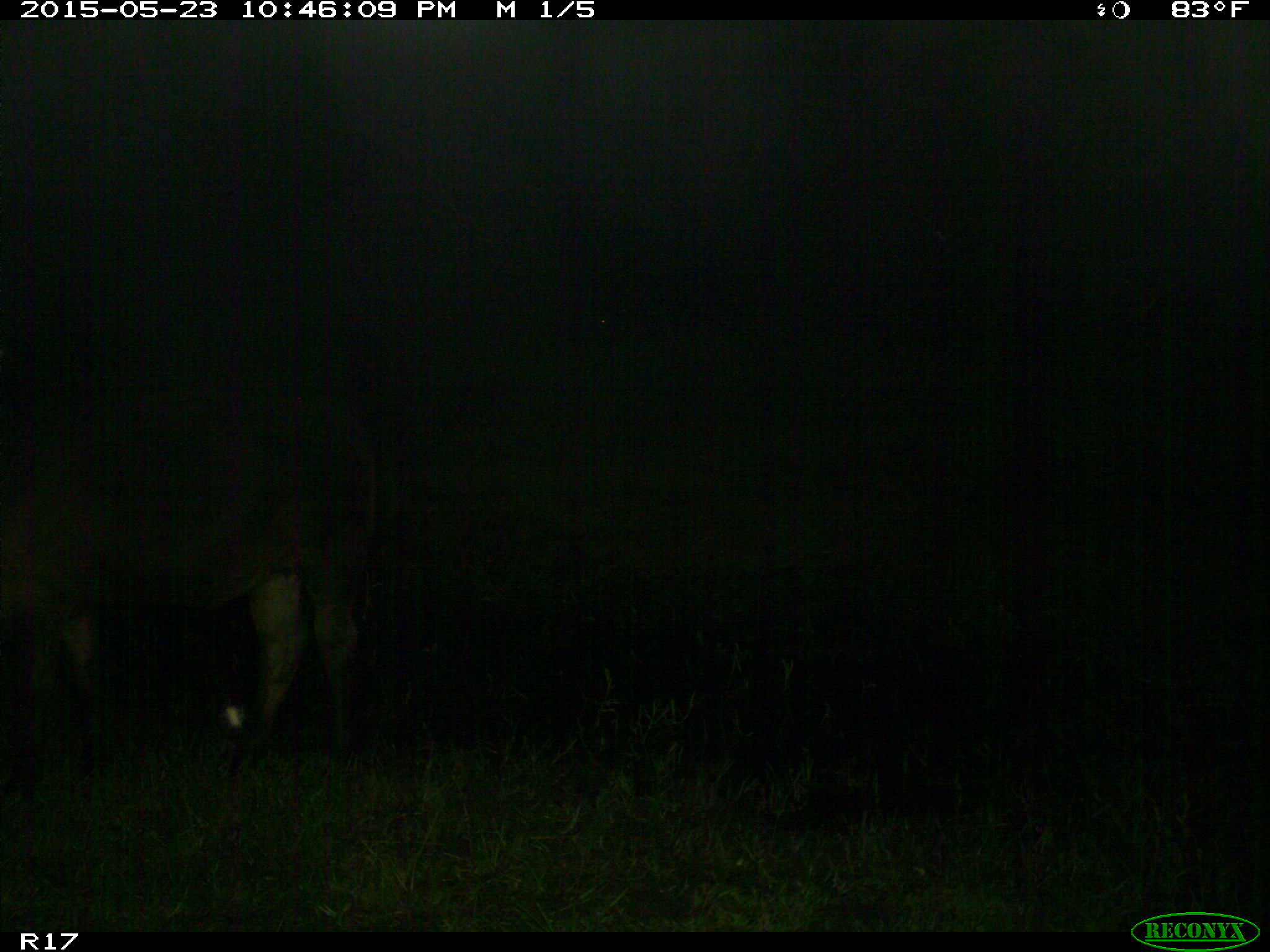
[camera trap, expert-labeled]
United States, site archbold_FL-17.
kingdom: Animalia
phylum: Chordata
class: Mammalia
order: Artiodactyla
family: Bovidae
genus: Bos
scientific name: Bos taurus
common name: domestic cow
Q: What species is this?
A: Bos taurus (domestic cow).